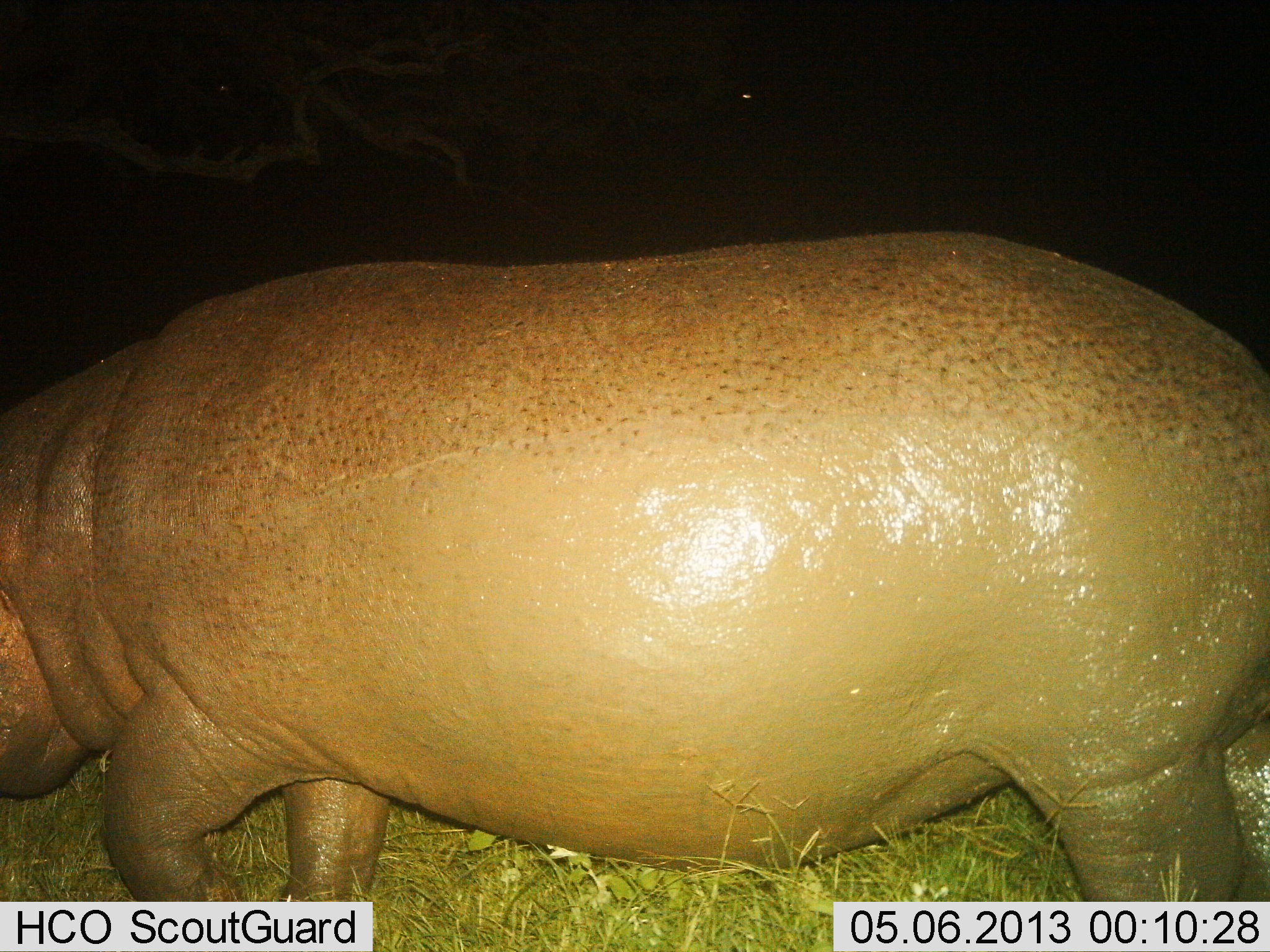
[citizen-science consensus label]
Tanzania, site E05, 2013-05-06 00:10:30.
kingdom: Animalia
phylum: Chordata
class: Mammalia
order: Artiodactyla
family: Hippopotamidae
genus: Hippopotamus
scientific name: Hippopotamus amphibius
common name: hippopotamus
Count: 1.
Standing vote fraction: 40%.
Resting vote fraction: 0%.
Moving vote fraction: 60%.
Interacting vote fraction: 0%.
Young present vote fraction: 0%.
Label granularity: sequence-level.